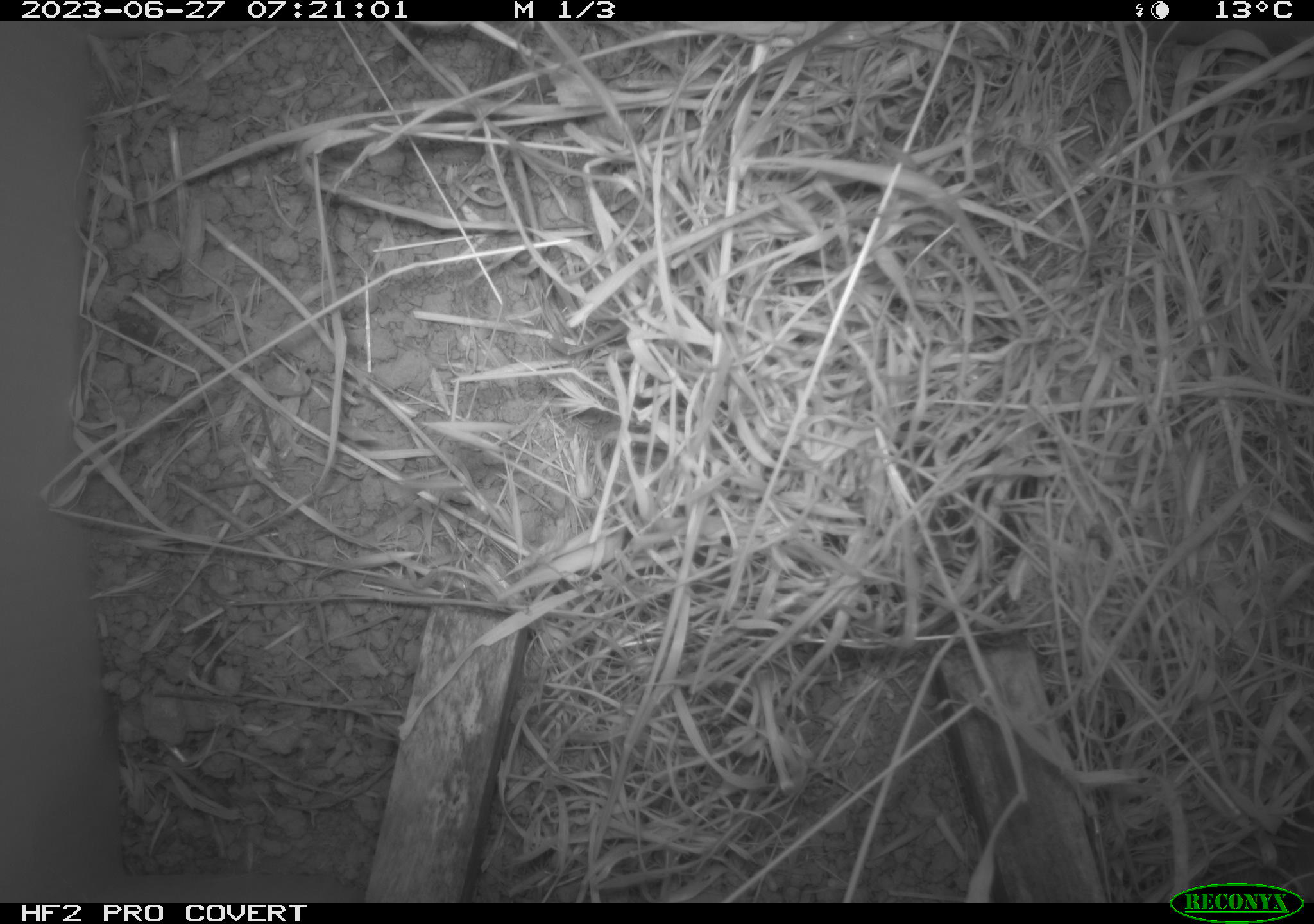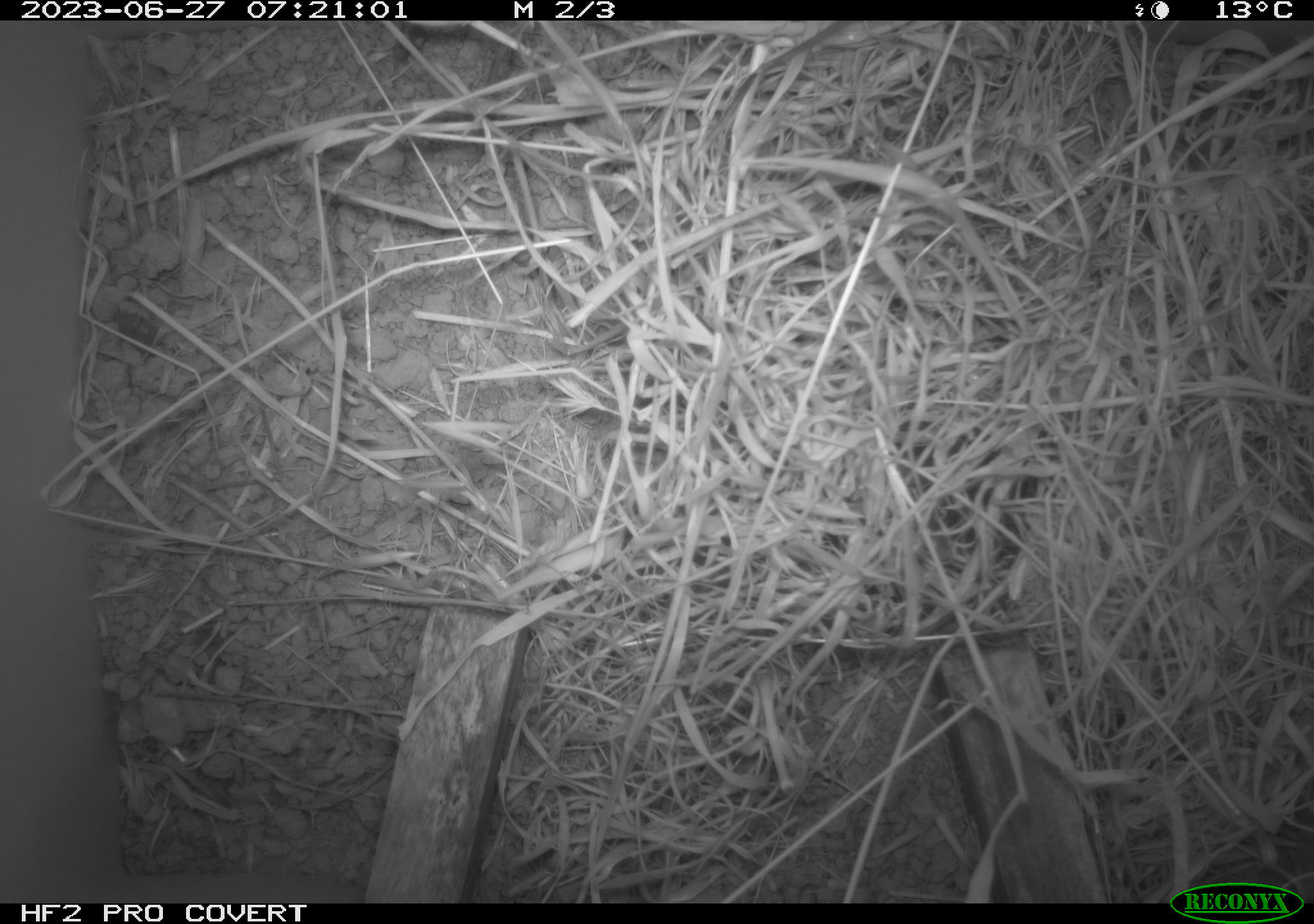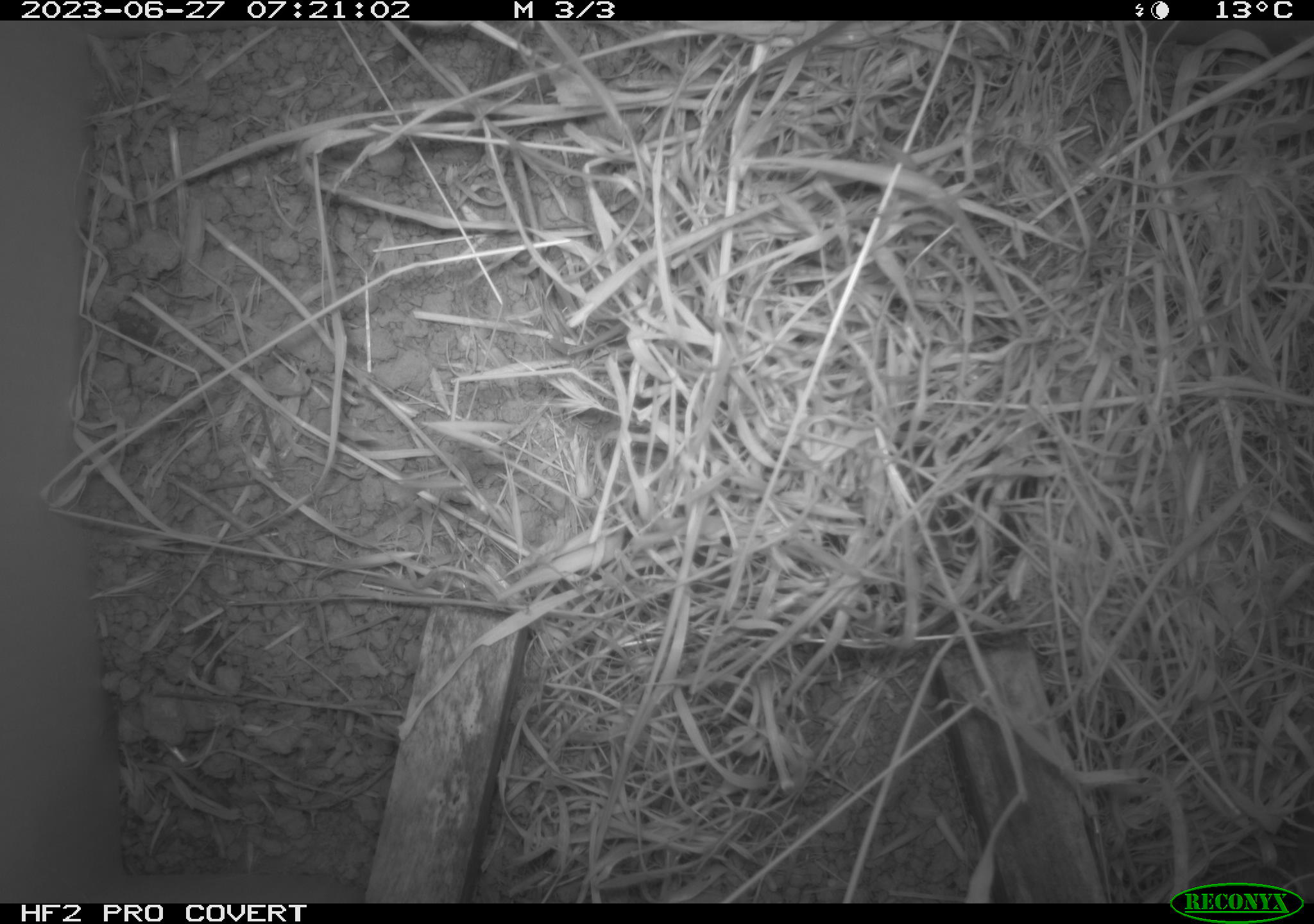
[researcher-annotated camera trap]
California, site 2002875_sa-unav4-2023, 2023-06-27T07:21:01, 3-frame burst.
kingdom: Animalia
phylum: Chordata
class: Mammalia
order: Rodentia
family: Cricetidae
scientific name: Arvicolinae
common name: voles, lemmings, and muskrats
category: arvicolinae subfamily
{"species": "arvicolinae subfamily (voles, lemmings, and muskrats) (Arvicolinae)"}